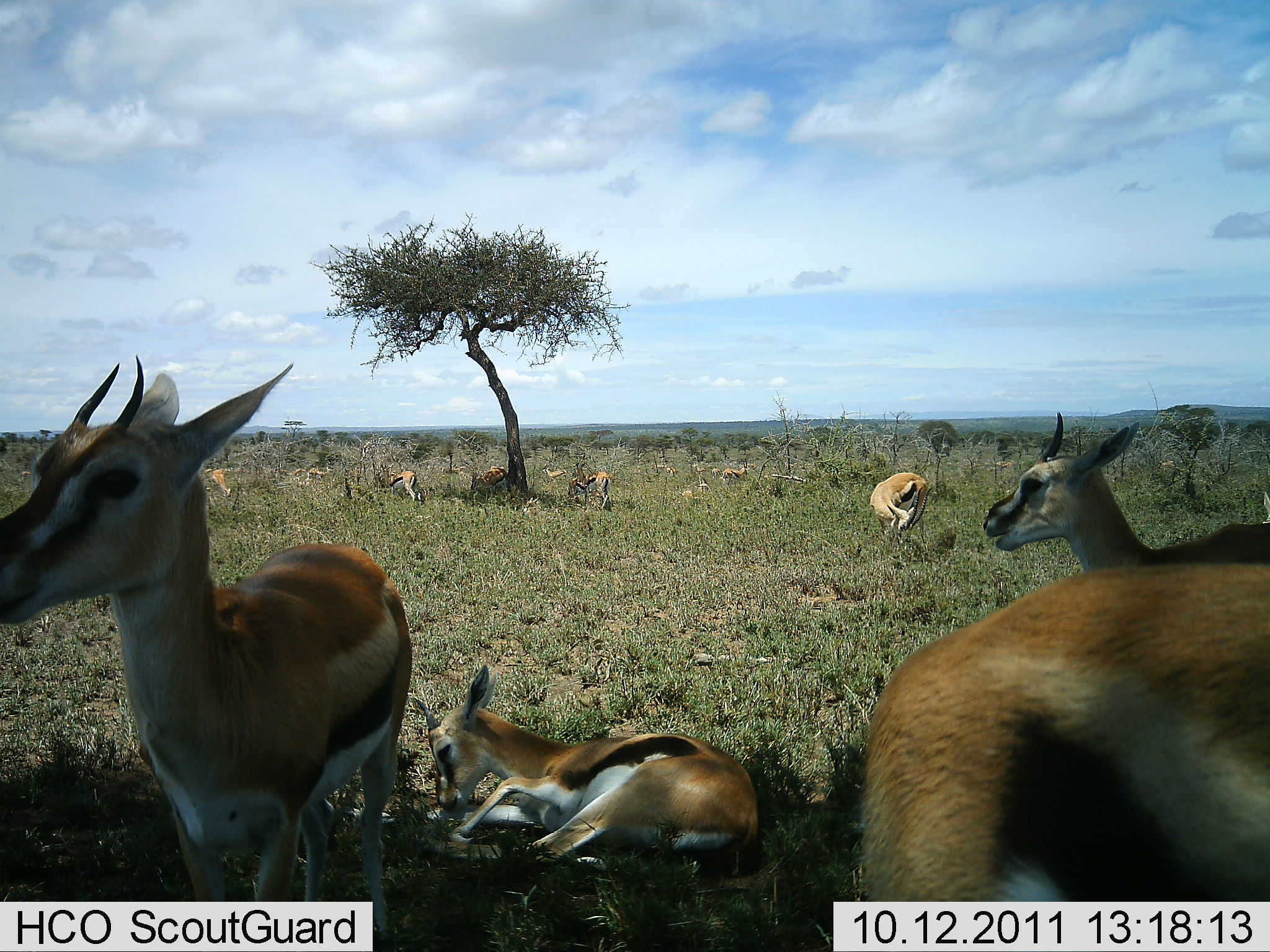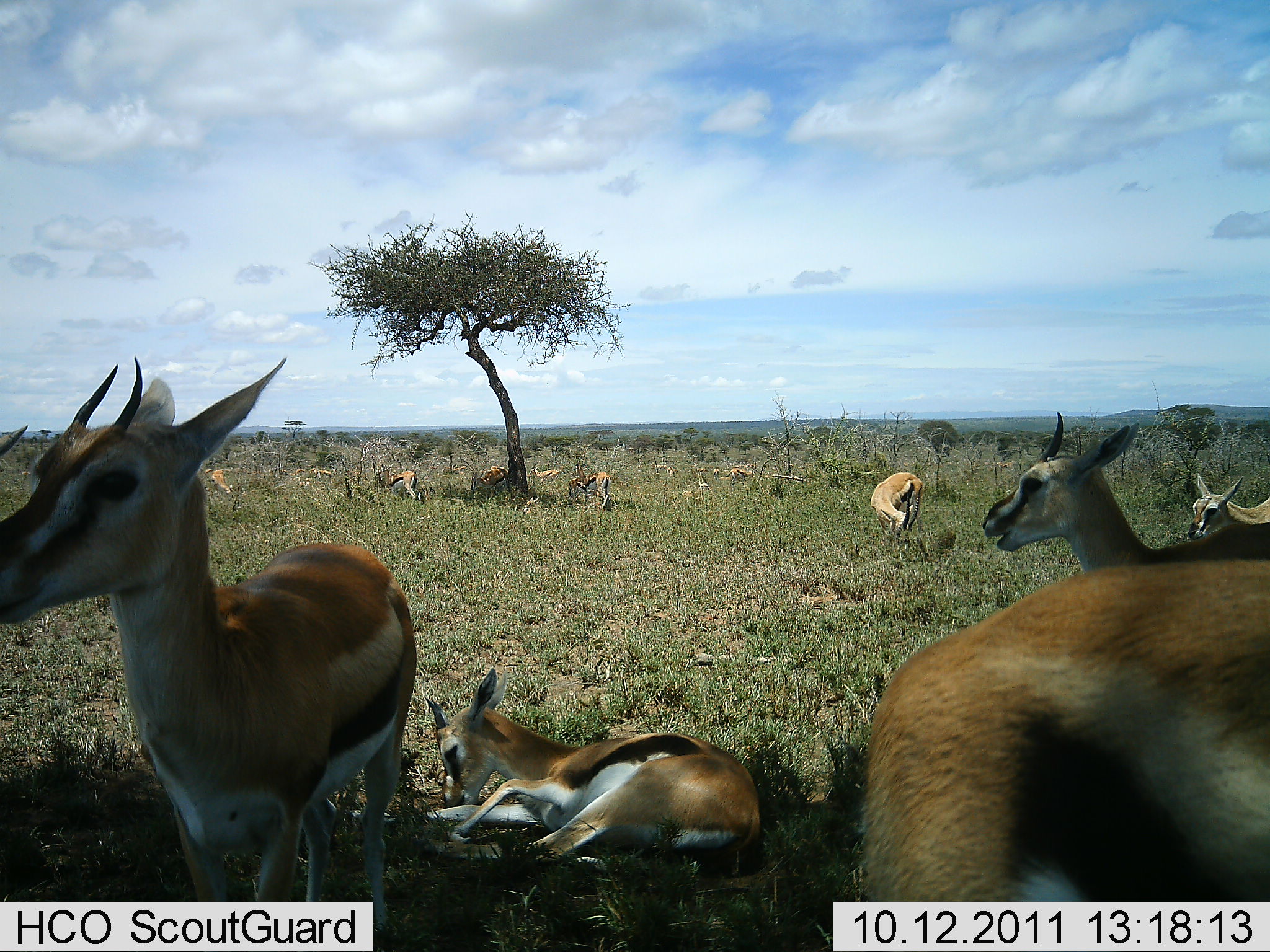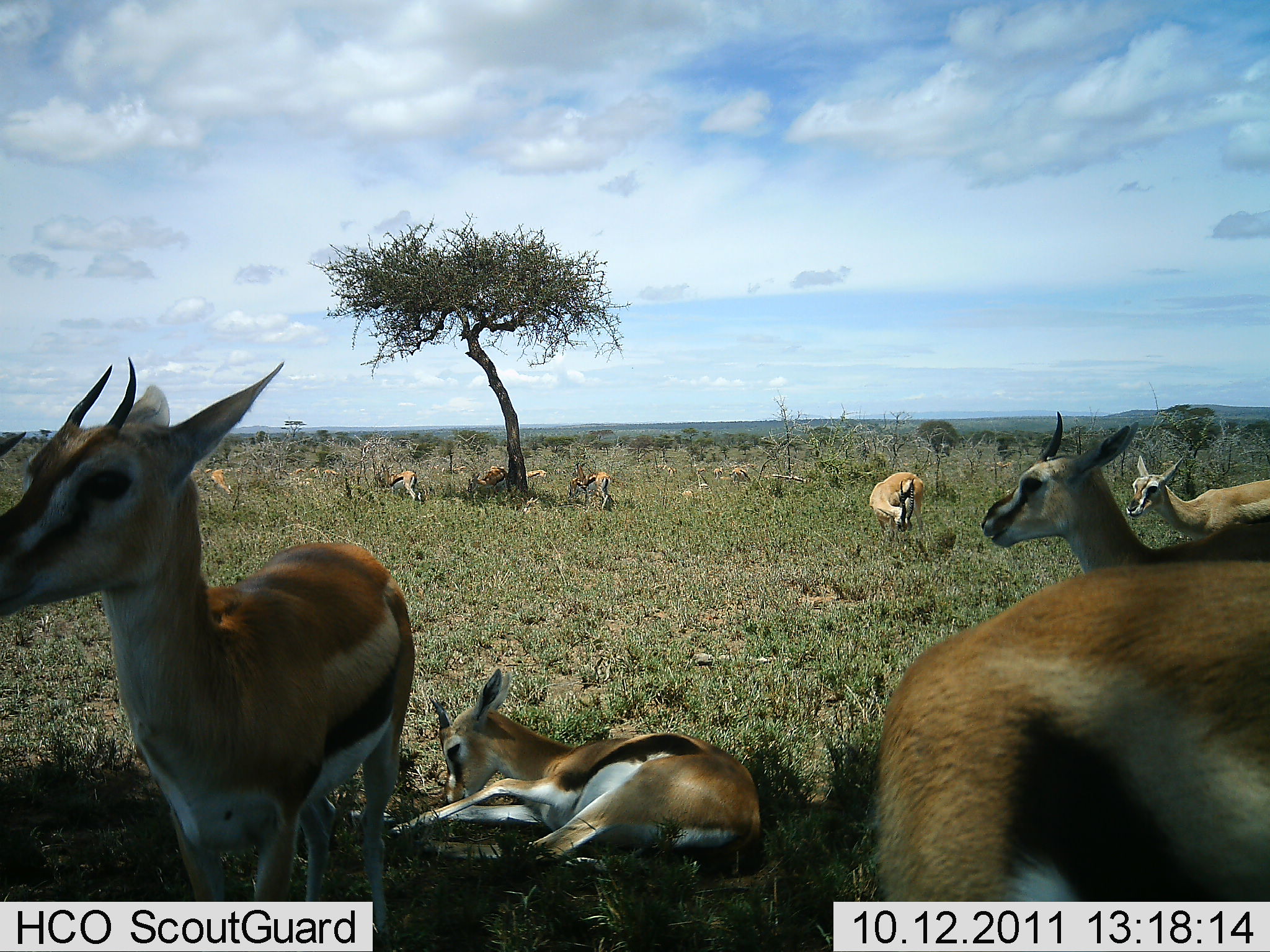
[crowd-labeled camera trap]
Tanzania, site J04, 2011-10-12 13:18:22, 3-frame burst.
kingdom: Animalia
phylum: Chordata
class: Mammalia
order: Artiodactyla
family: Bovidae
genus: Eudorcas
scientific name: Eudorcas thomsonii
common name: thomson's gazelle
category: gazellethomsons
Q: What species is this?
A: Gazellethomsons (thomson's gazelle) (Eudorcas thomsonii).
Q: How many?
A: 11-50.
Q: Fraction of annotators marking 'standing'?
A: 92%.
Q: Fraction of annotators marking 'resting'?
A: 100%.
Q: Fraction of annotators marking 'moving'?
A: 75%.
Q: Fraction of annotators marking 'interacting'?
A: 8%.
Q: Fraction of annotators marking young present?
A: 8%.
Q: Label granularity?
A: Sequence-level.